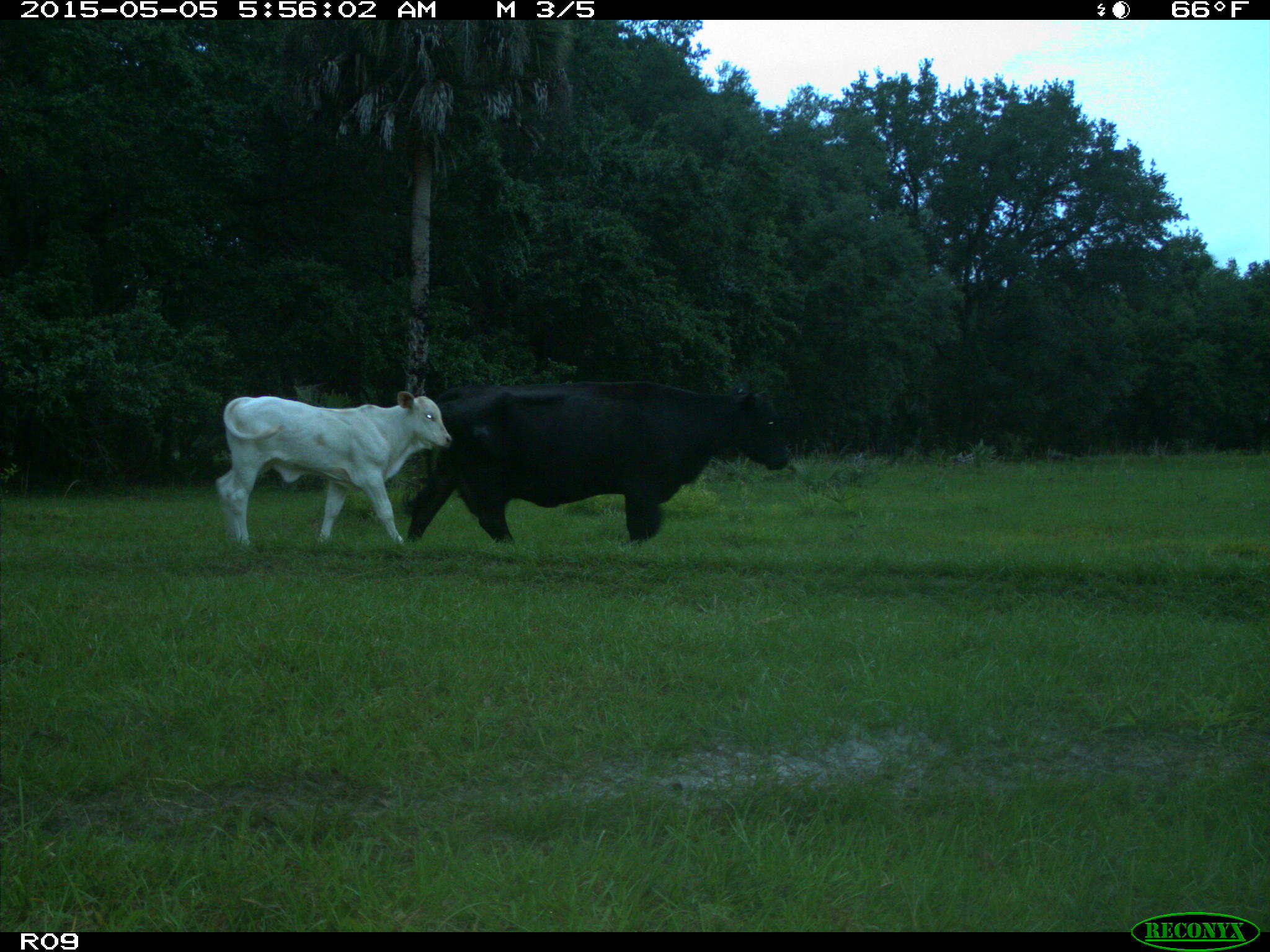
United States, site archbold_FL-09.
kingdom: Animalia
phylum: Chordata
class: Mammalia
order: Artiodactyla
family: Bovidae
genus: Bos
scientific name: Bos taurus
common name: domestic cow